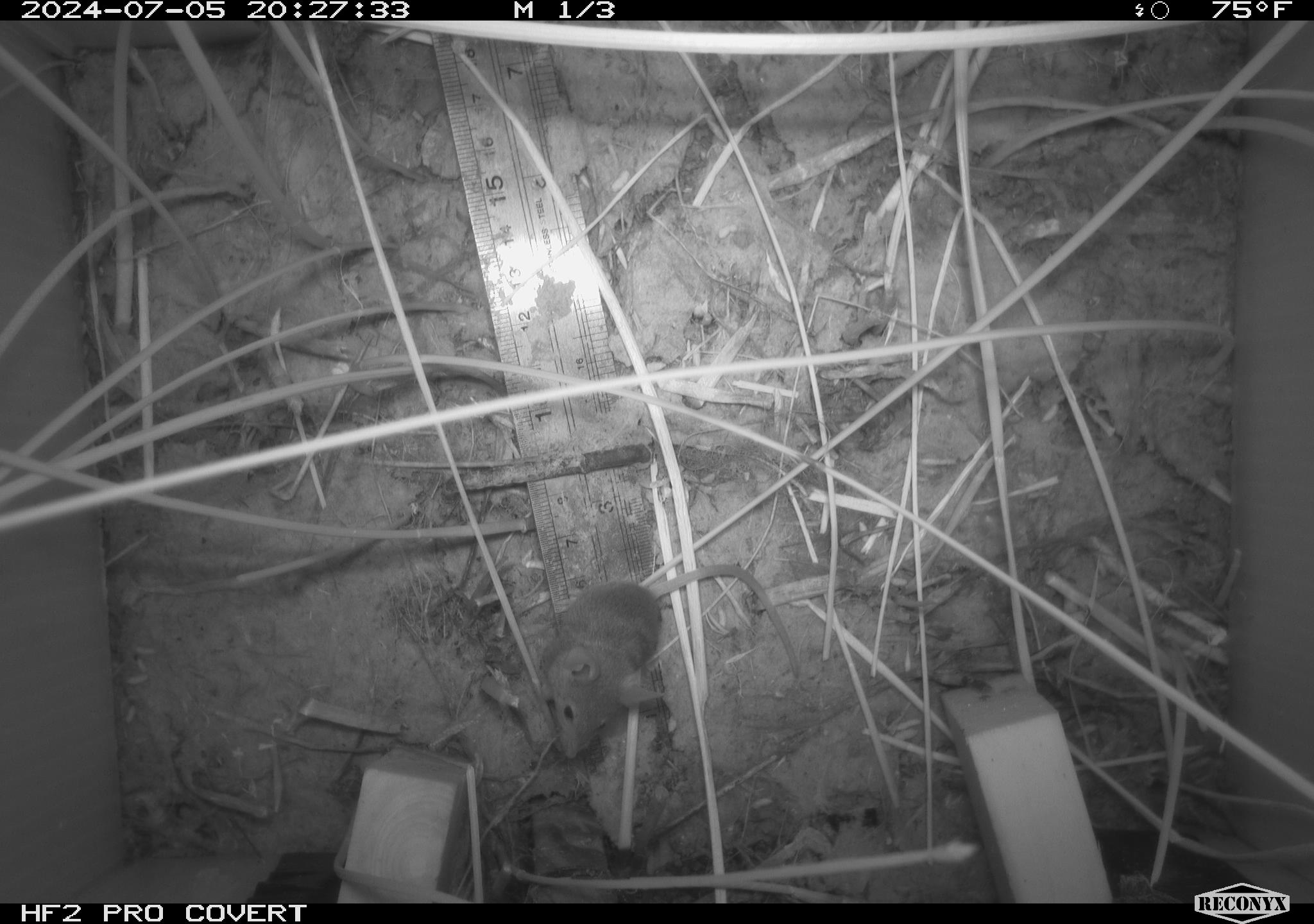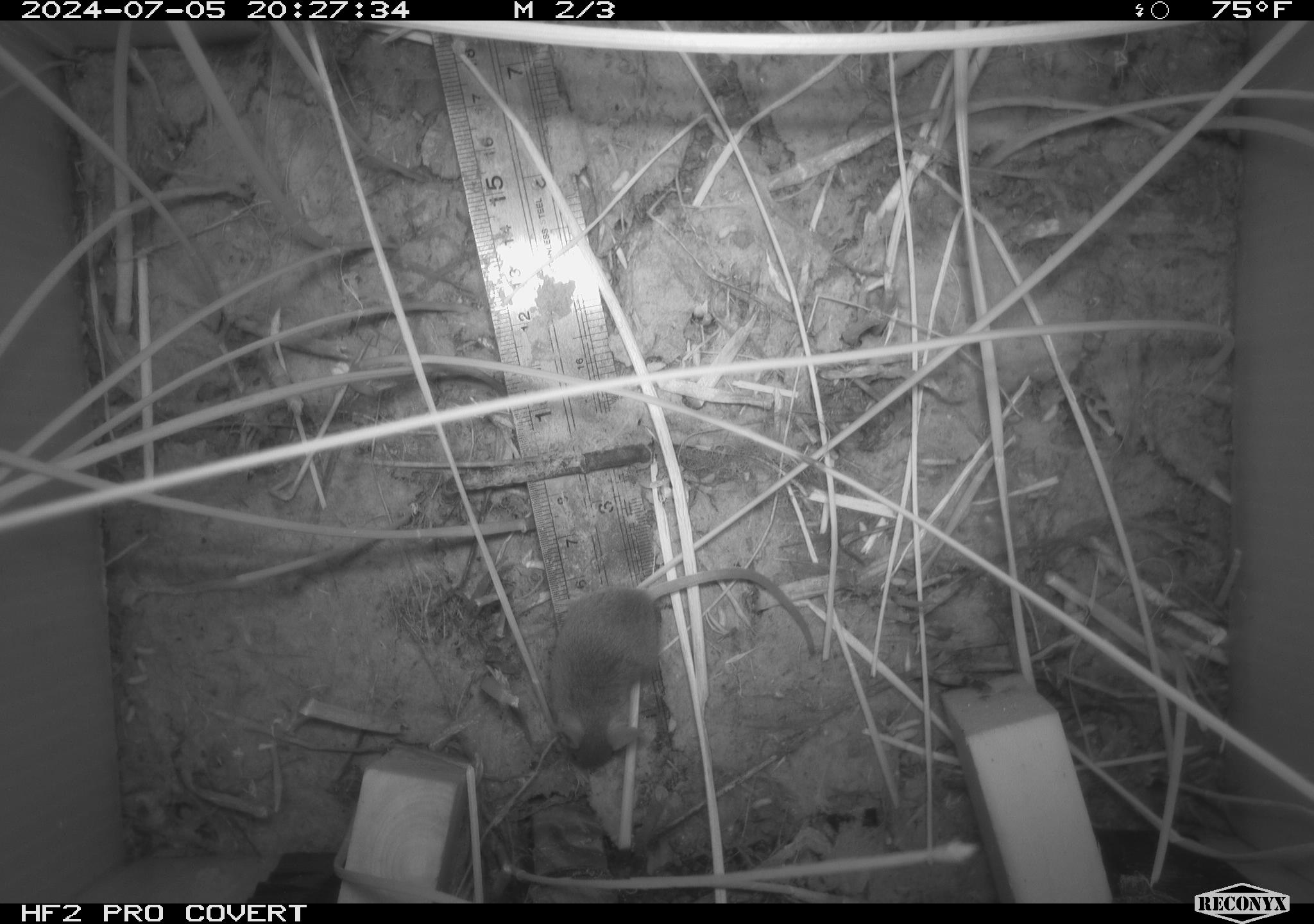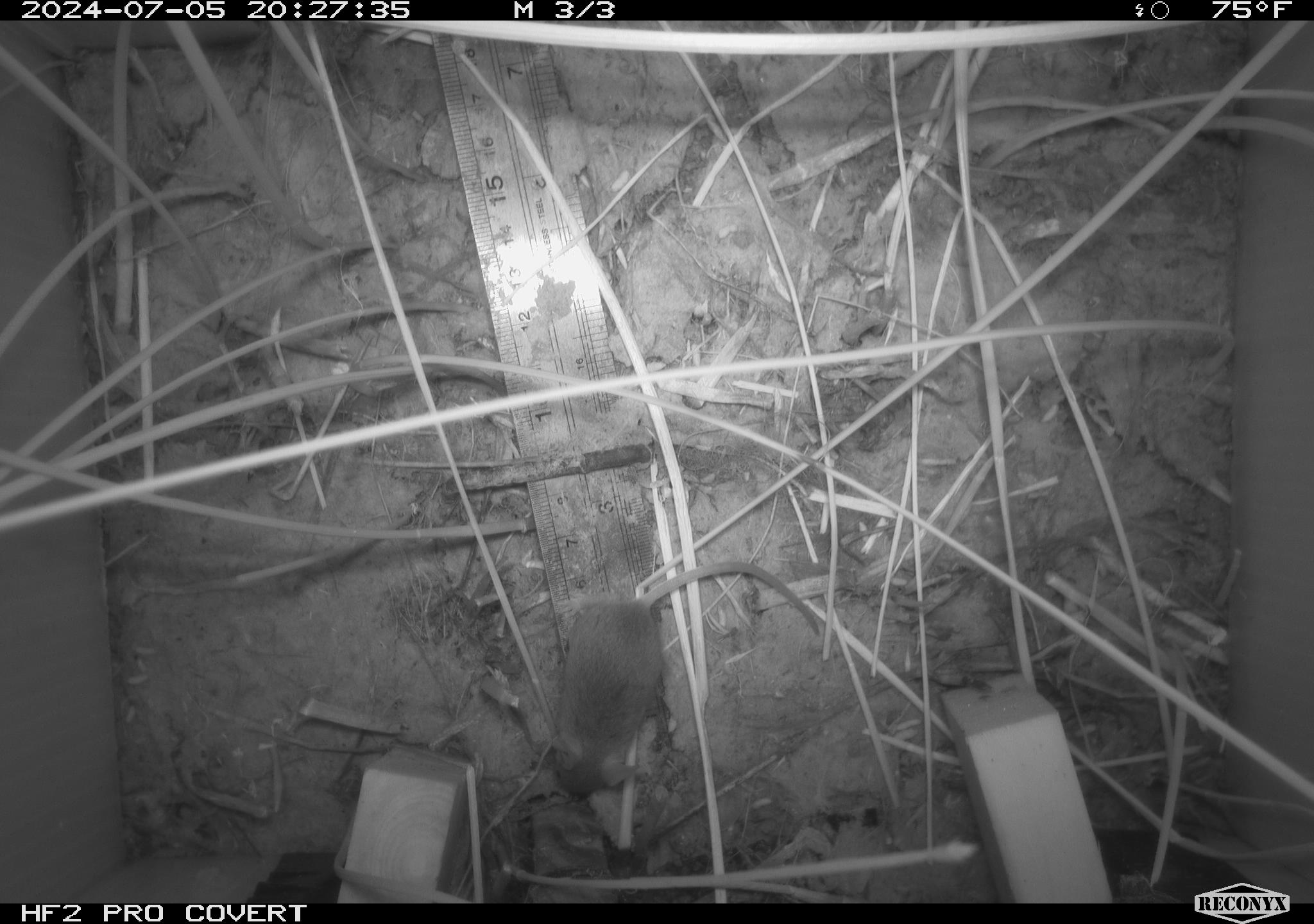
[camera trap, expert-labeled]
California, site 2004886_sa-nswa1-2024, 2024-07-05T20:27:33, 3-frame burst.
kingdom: Animalia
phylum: Chordata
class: Mammalia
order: Rodentia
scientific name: Rodentia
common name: rodent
Rodent (Rodentia).